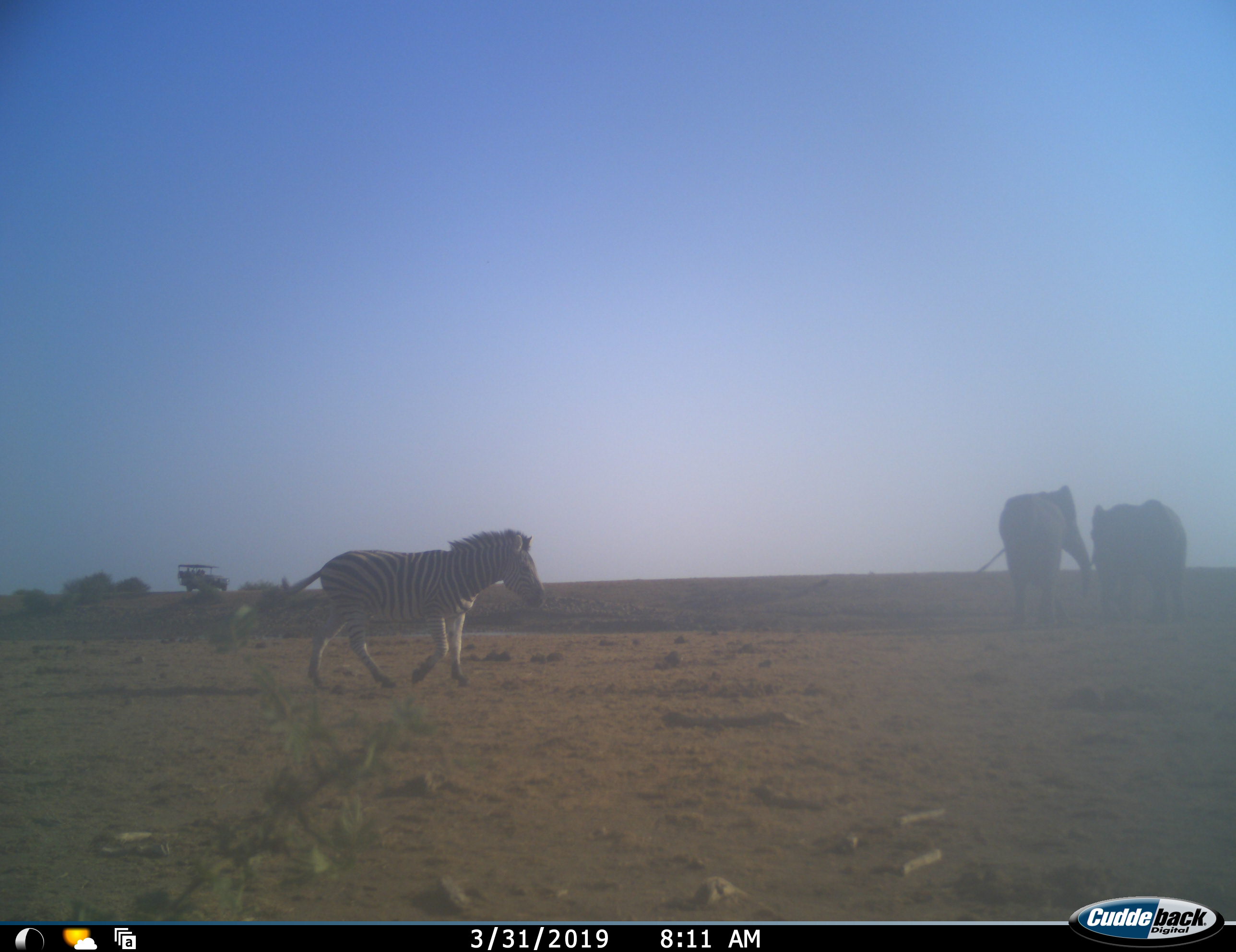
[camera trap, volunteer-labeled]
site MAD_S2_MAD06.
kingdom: Animalia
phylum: Chordata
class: Mammalia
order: Proboscidea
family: Elephantidae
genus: Loxodonta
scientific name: Loxodonta africana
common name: african bush elephant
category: elephant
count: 2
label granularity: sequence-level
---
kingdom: Animalia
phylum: Chordata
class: Mammalia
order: Perissodactyla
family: Equidae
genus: Equus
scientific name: Equus quagga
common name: plains zebra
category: zebraplains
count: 1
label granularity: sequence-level